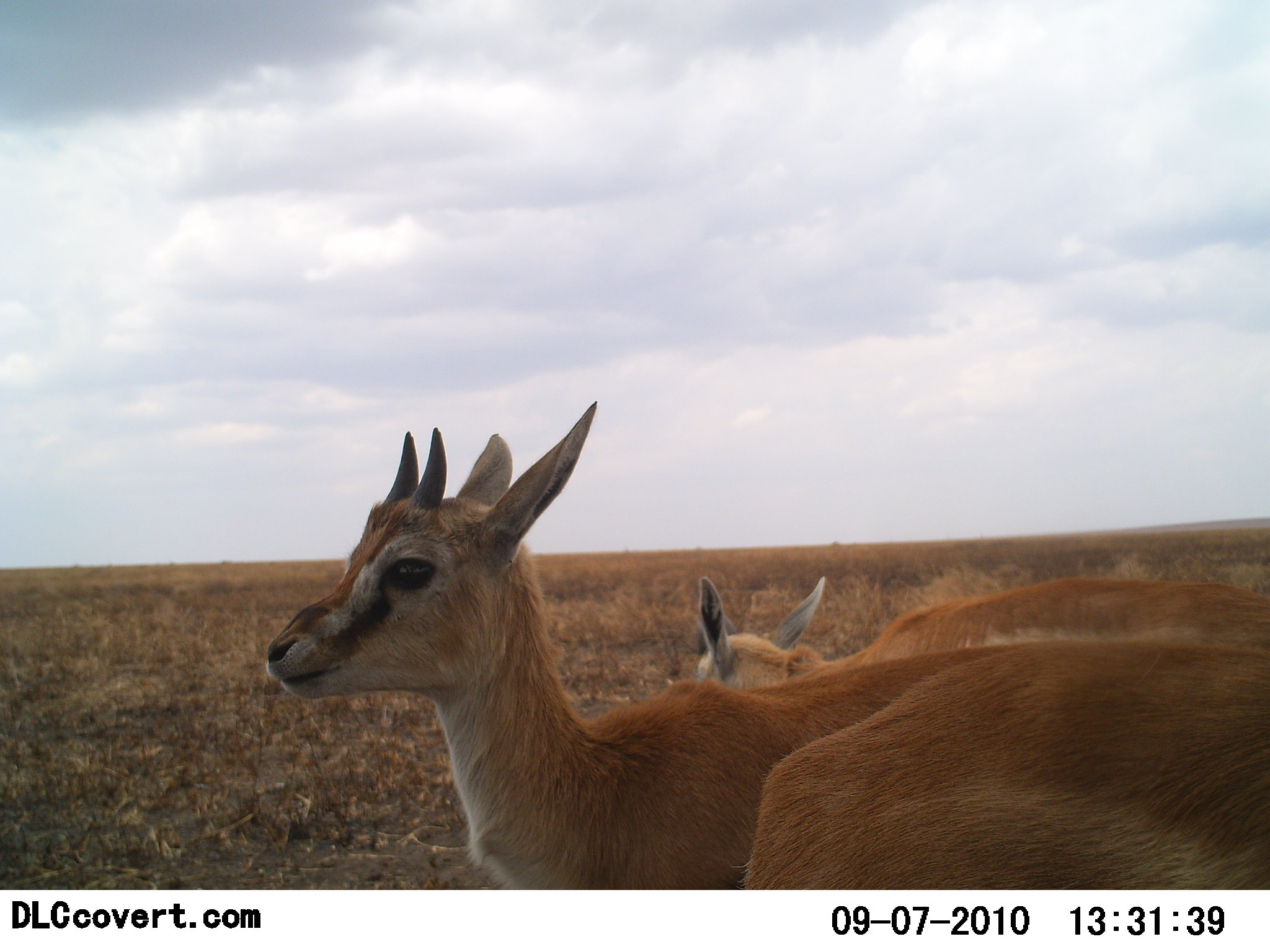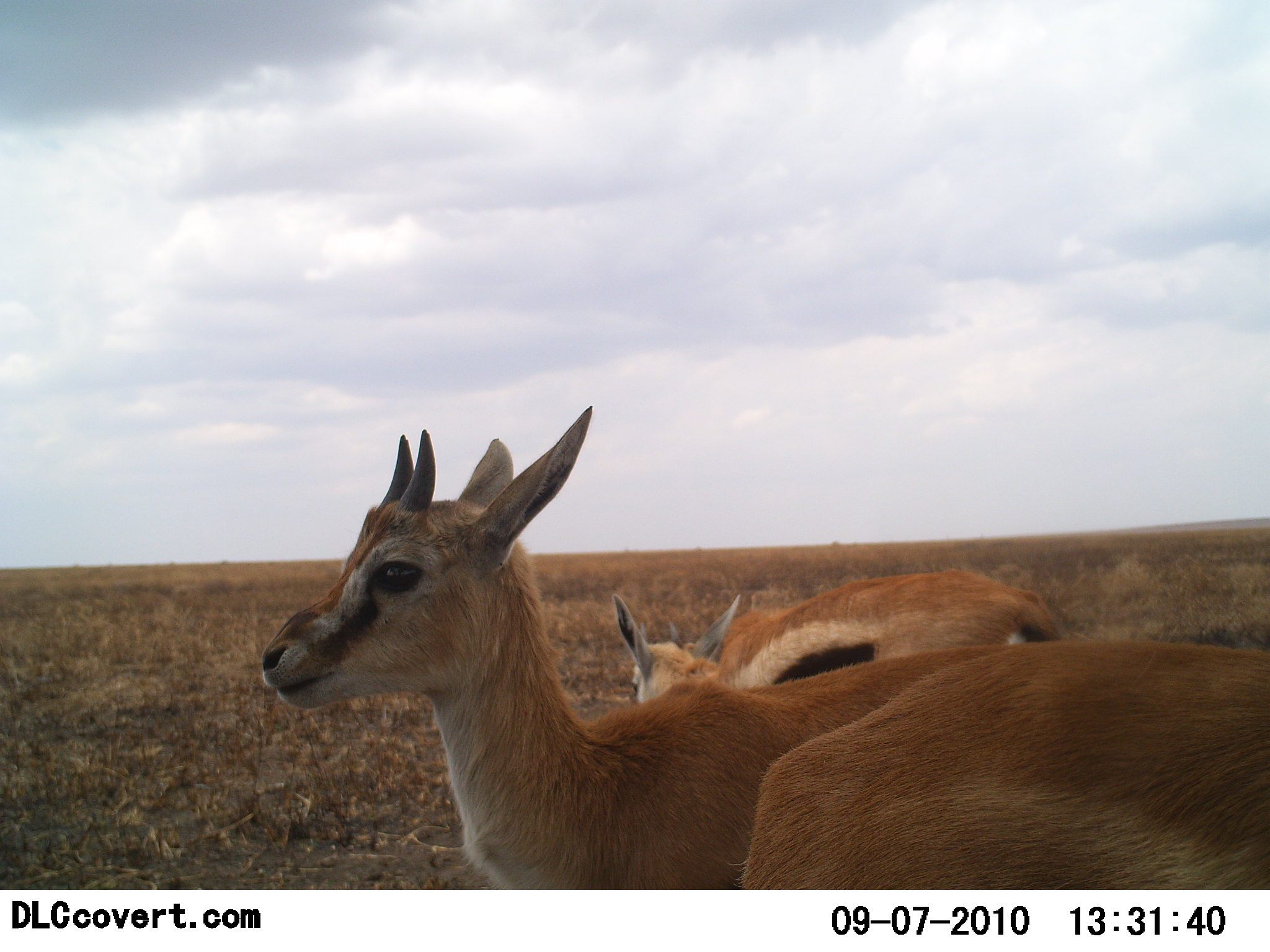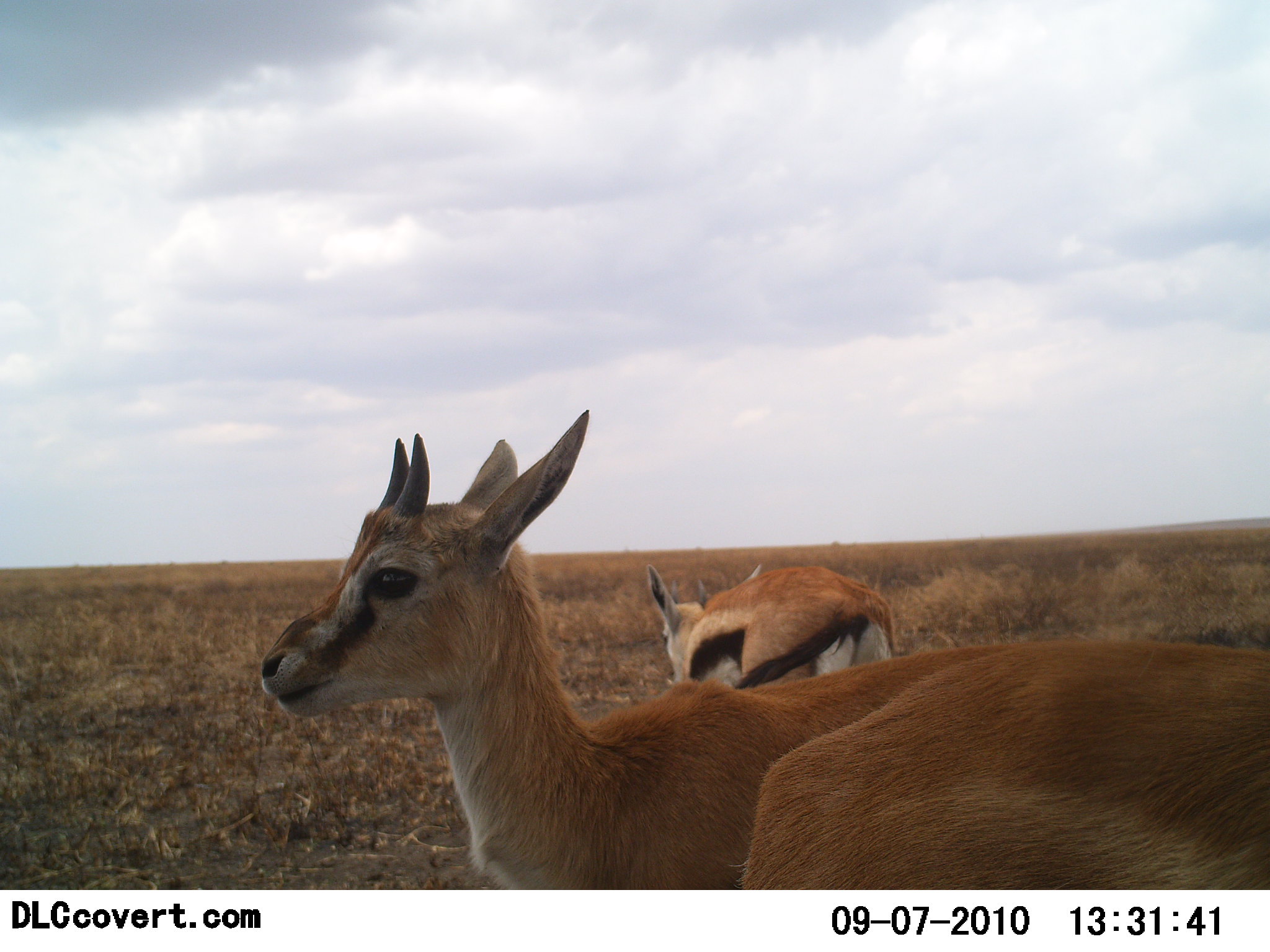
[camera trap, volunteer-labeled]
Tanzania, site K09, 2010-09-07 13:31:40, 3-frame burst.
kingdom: Animalia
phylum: Chordata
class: Mammalia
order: Artiodactyla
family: Bovidae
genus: Eudorcas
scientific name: Eudorcas thomsonii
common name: thomson's gazelle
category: gazellethomsons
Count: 3.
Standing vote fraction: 83%.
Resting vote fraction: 0%.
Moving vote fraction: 42%.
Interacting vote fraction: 8%.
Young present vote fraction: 17%.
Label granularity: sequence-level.